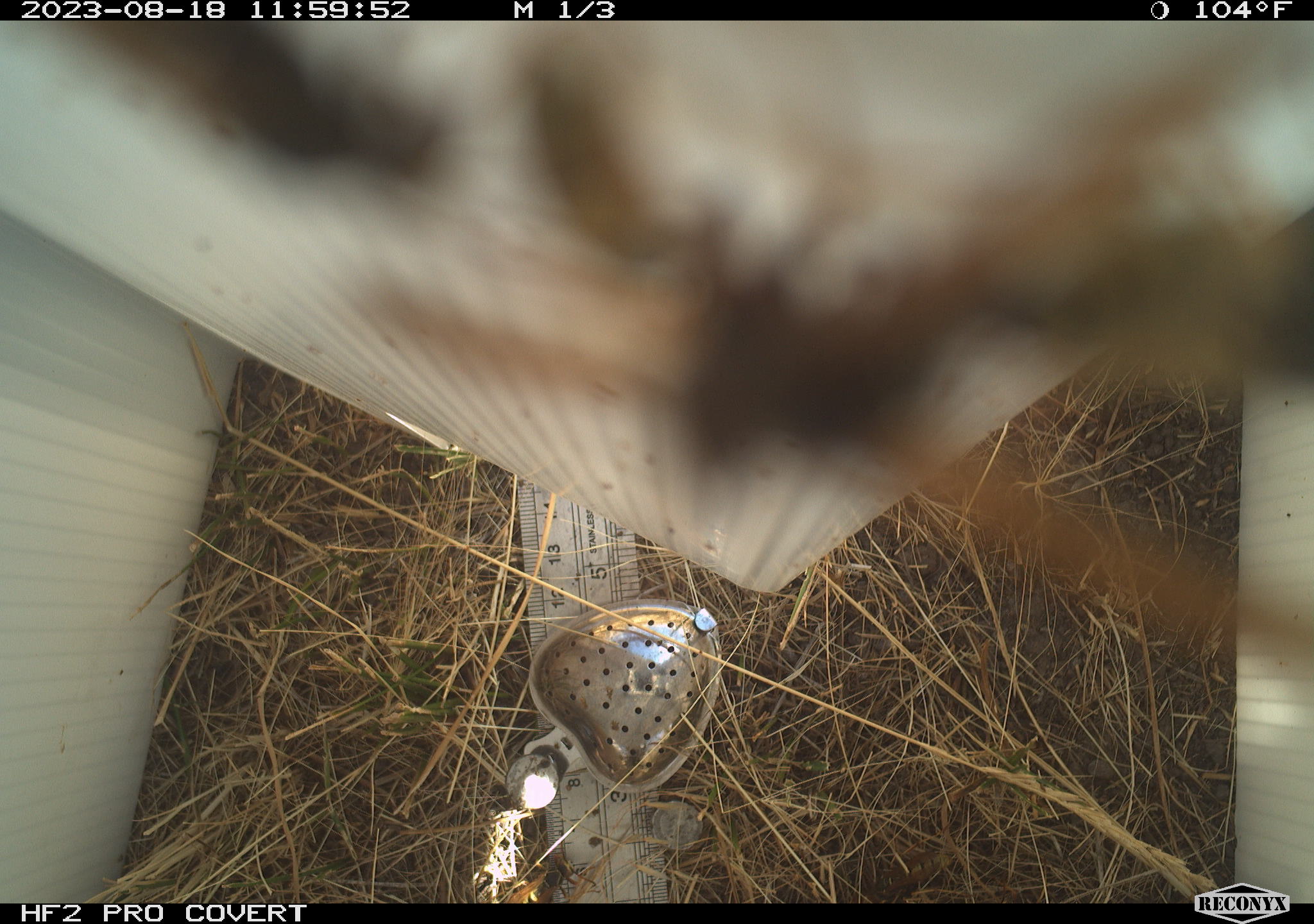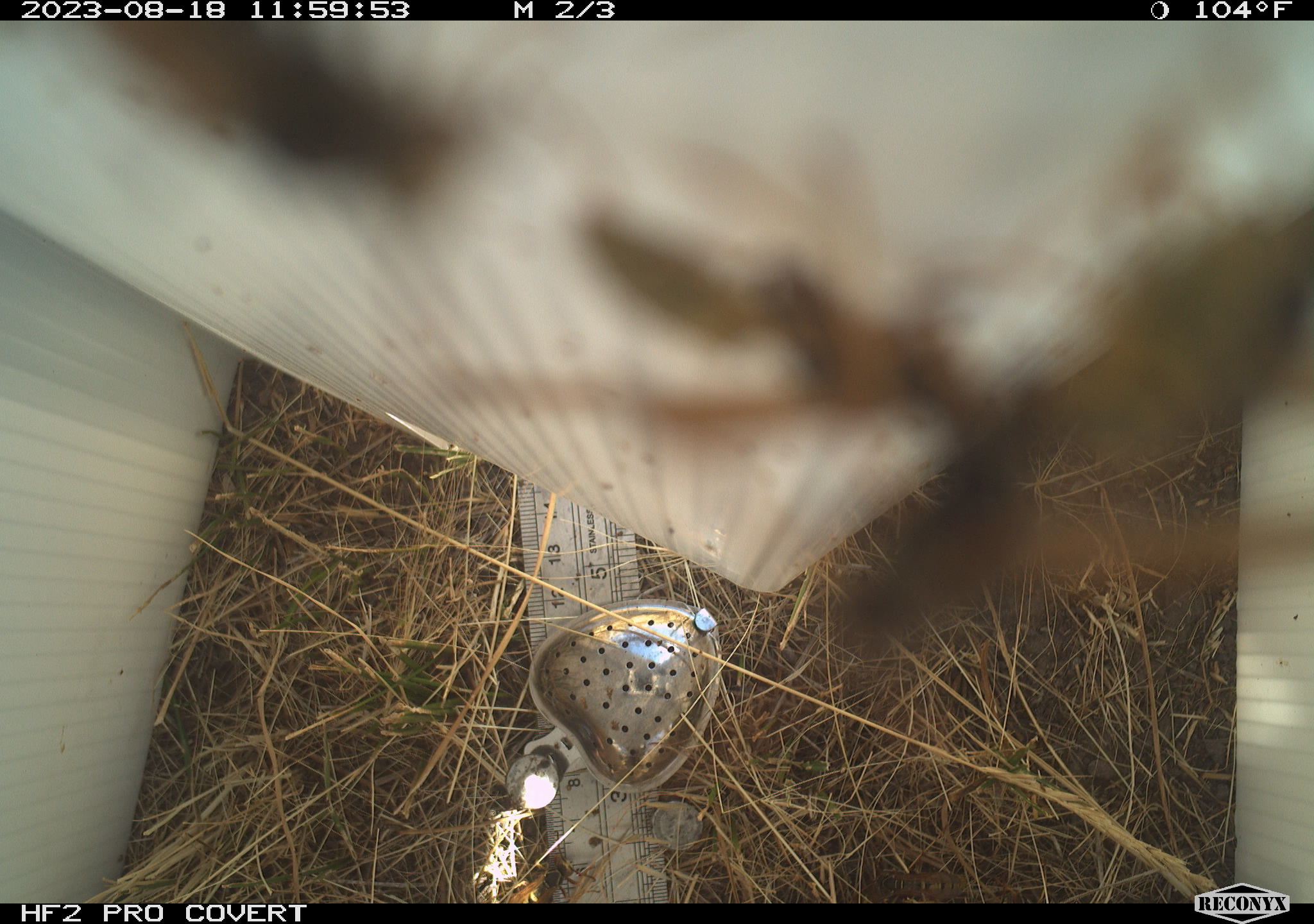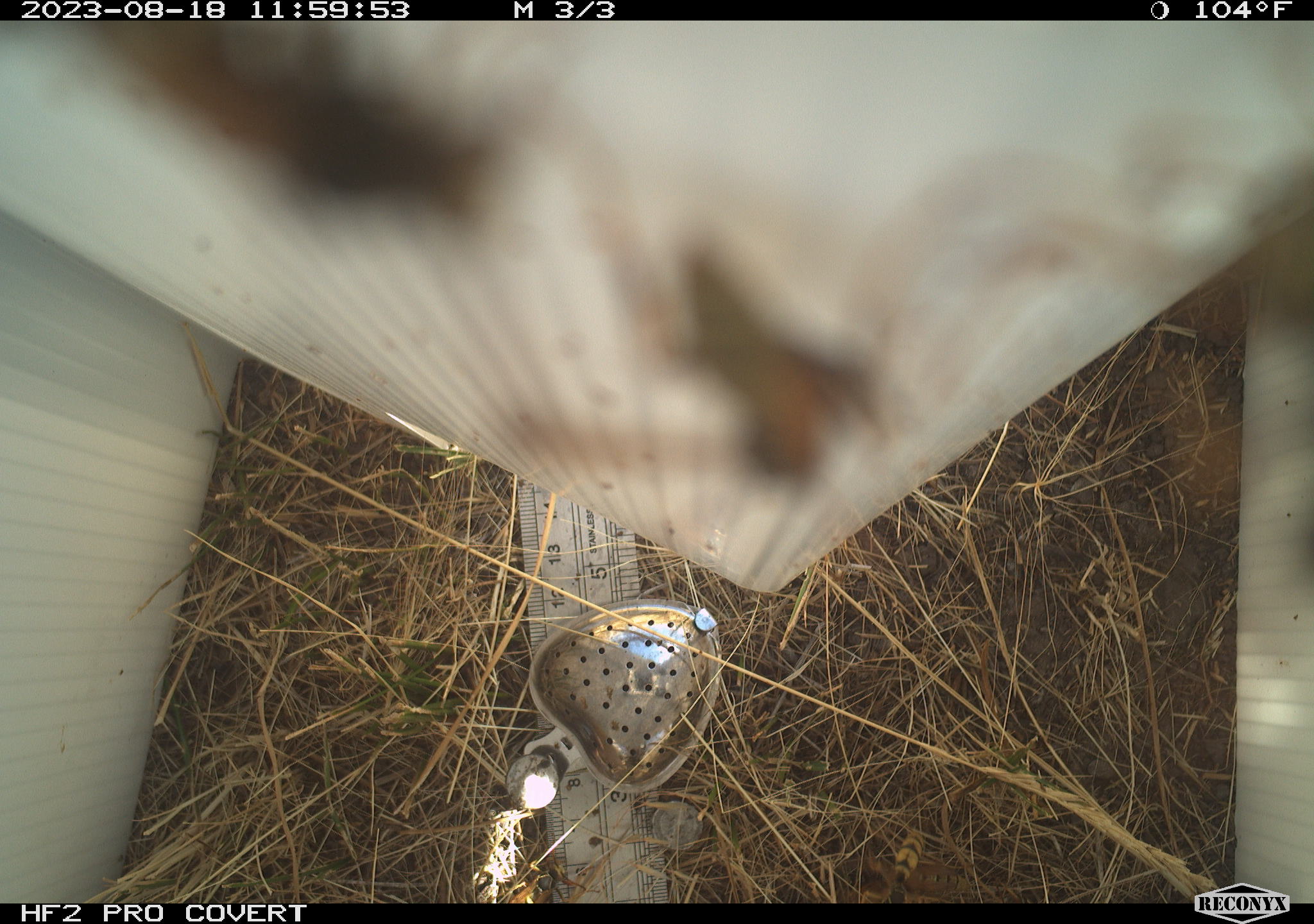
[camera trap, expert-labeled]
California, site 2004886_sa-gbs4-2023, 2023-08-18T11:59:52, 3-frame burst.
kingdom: Animalia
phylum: Arthropoda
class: Insecta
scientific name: Insecta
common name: insect